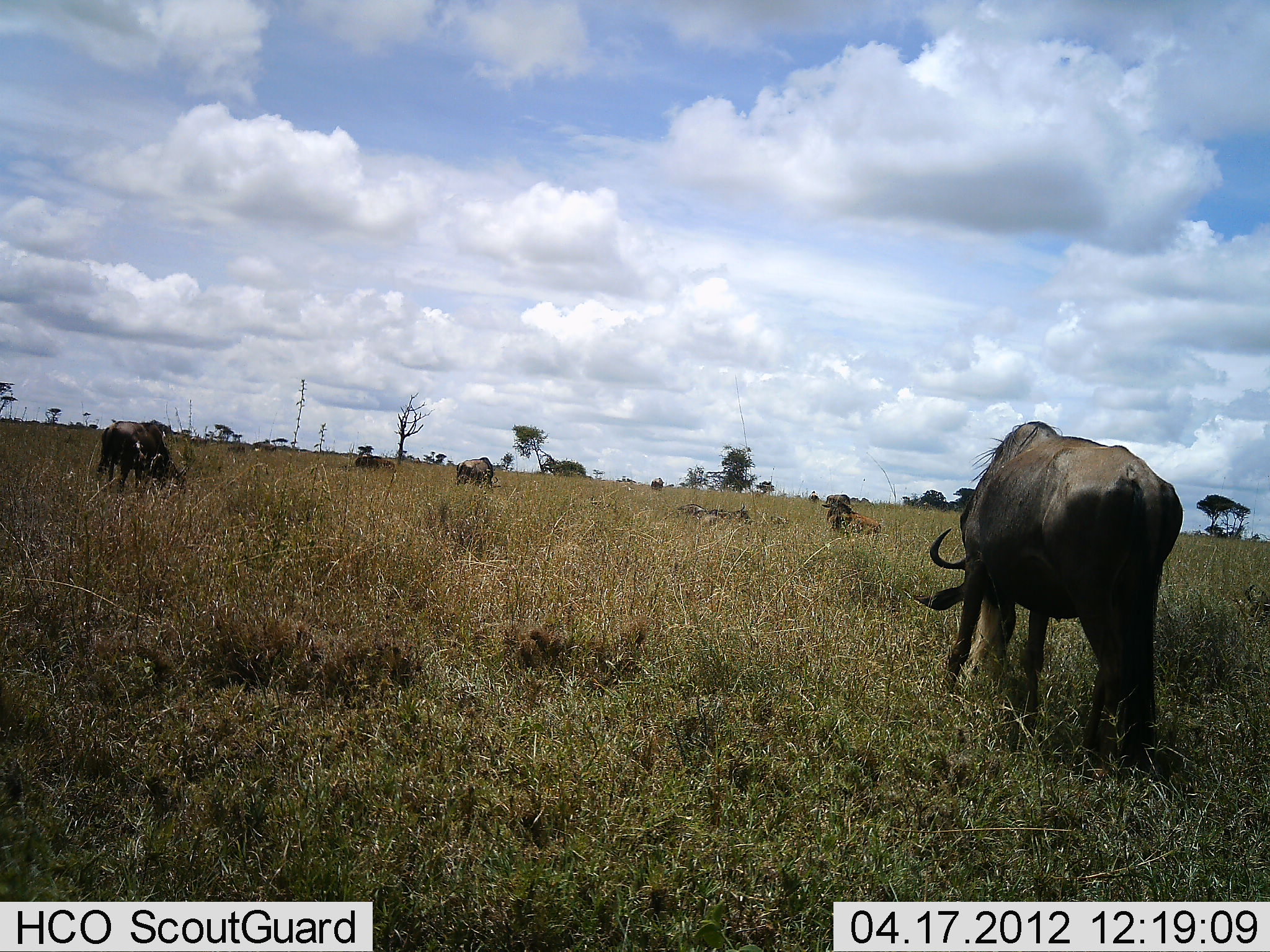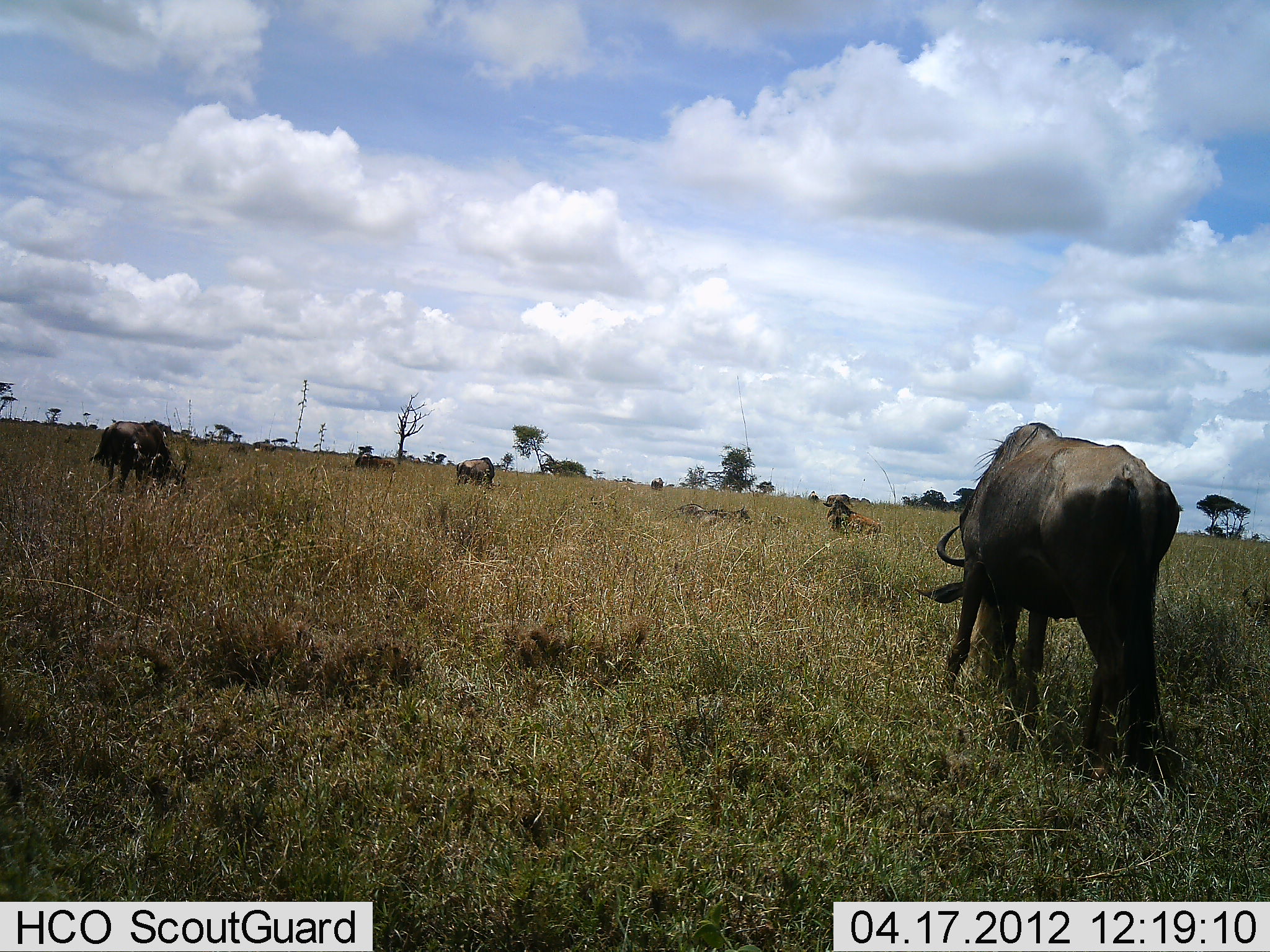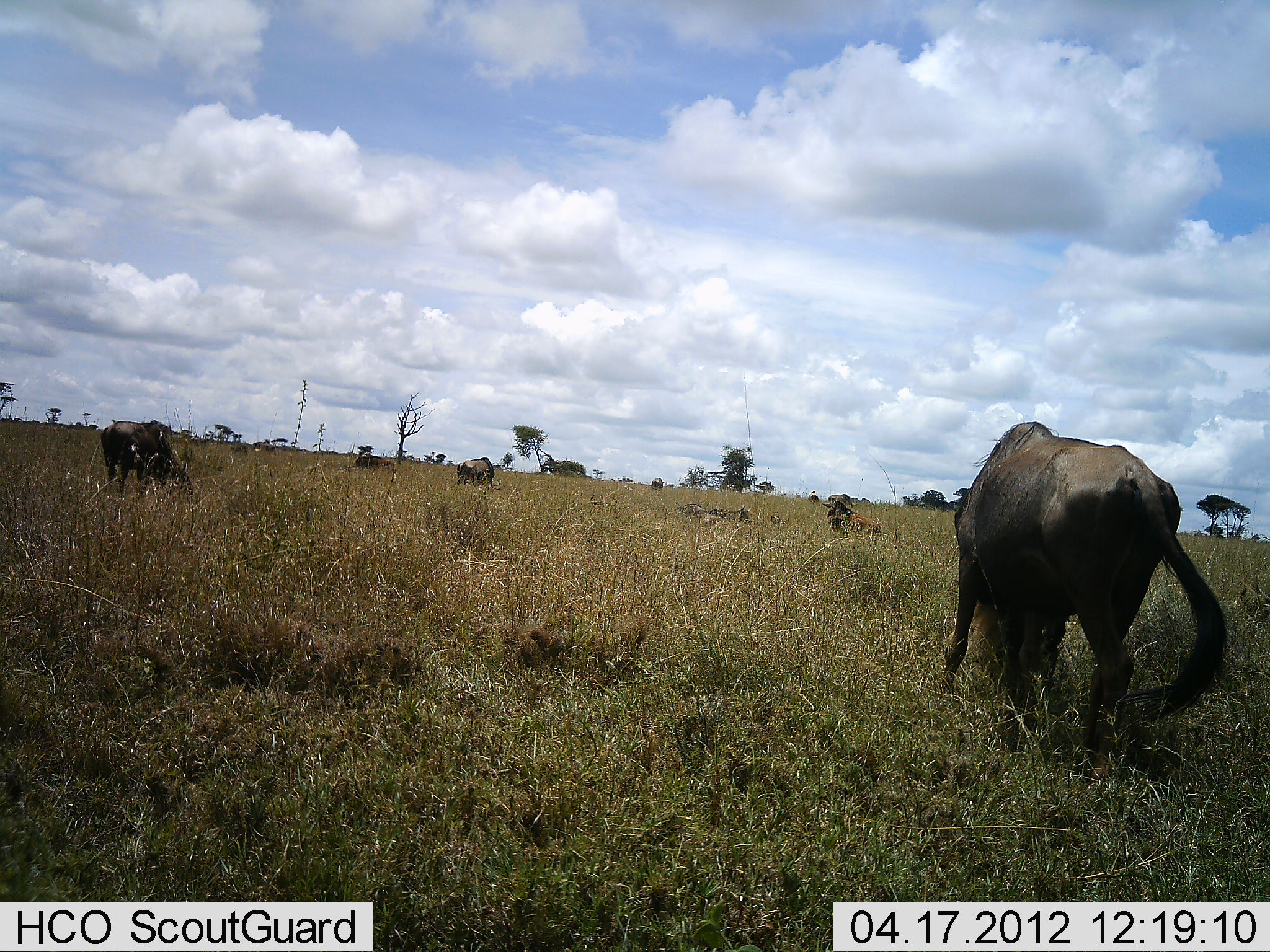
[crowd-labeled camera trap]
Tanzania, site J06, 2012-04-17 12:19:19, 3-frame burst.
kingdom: Animalia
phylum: Chordata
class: Mammalia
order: Artiodactyla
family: Bovidae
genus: Connochaetes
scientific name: Connochaetes taurinus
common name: blue wildebeest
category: wildebeest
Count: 5.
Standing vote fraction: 47%.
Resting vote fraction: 29%.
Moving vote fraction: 12%.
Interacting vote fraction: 0%.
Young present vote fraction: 6%.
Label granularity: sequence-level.